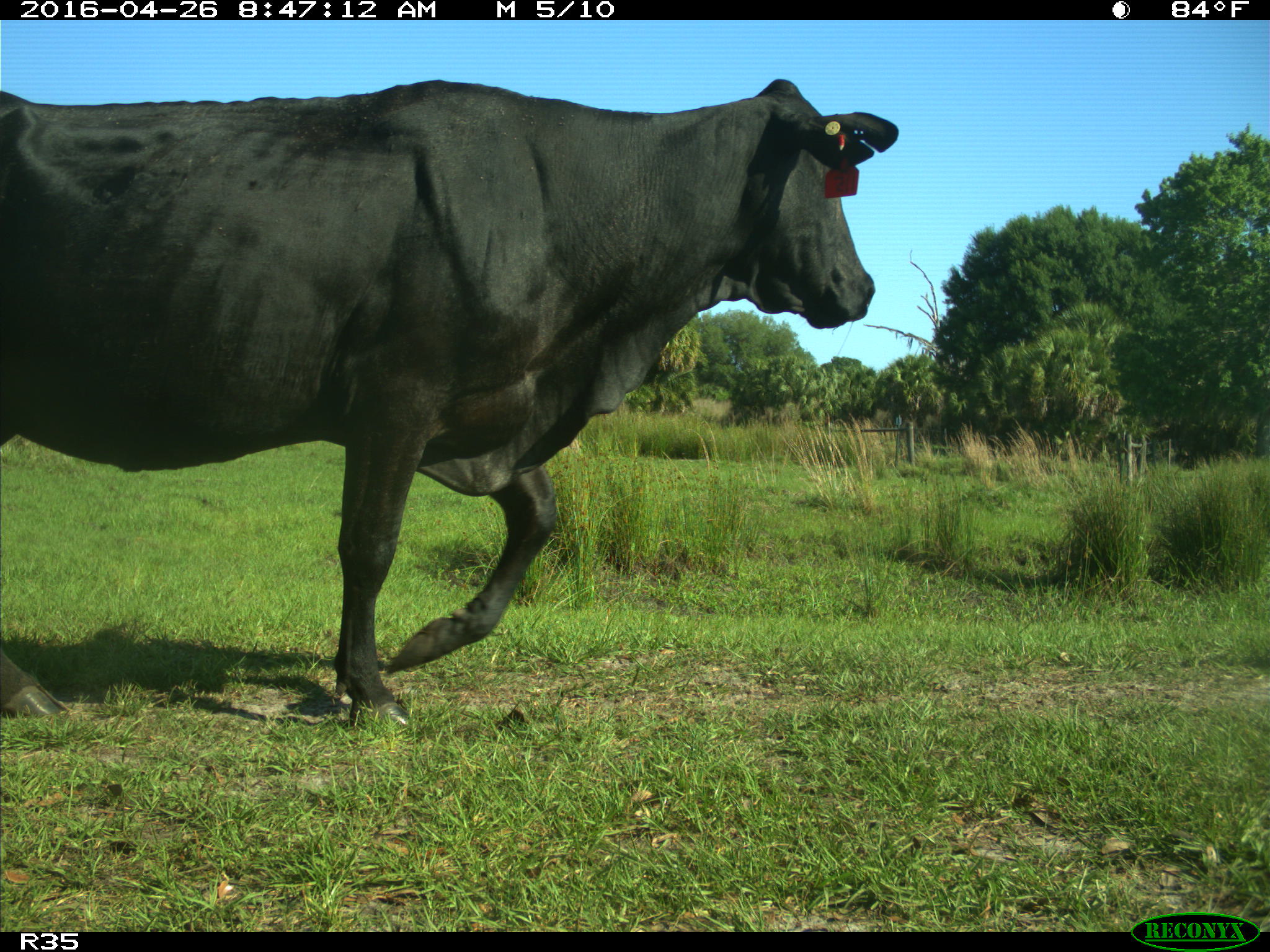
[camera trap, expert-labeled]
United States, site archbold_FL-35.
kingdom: Animalia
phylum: Chordata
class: Mammalia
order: Artiodactyla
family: Bovidae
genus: Bos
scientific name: Bos taurus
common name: domestic cow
Bos taurus (domestic cow).